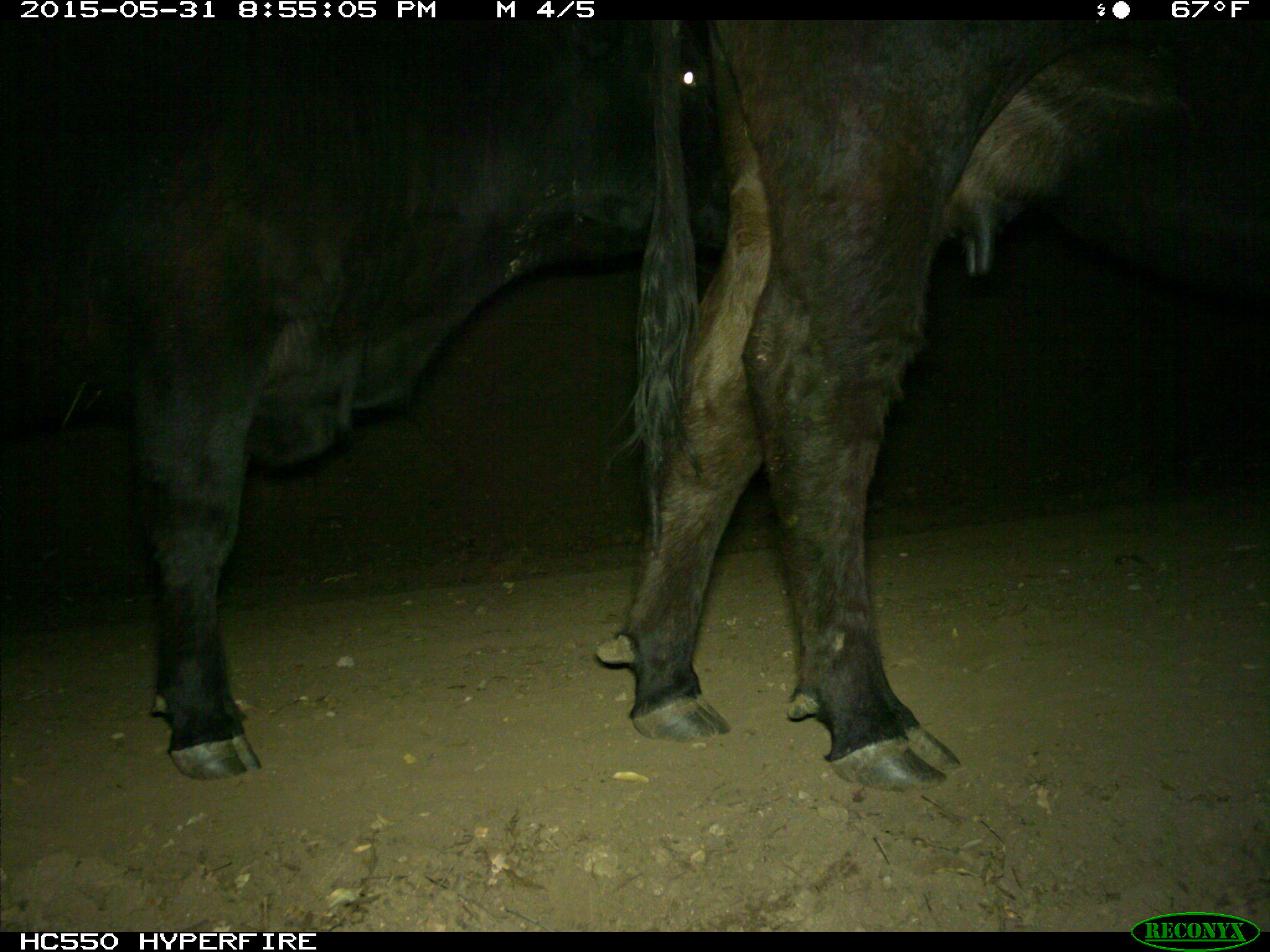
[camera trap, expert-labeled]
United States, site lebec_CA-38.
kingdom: Animalia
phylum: Chordata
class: Mammalia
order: Artiodactyla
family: Bovidae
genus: Bos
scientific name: Bos taurus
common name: domestic cow